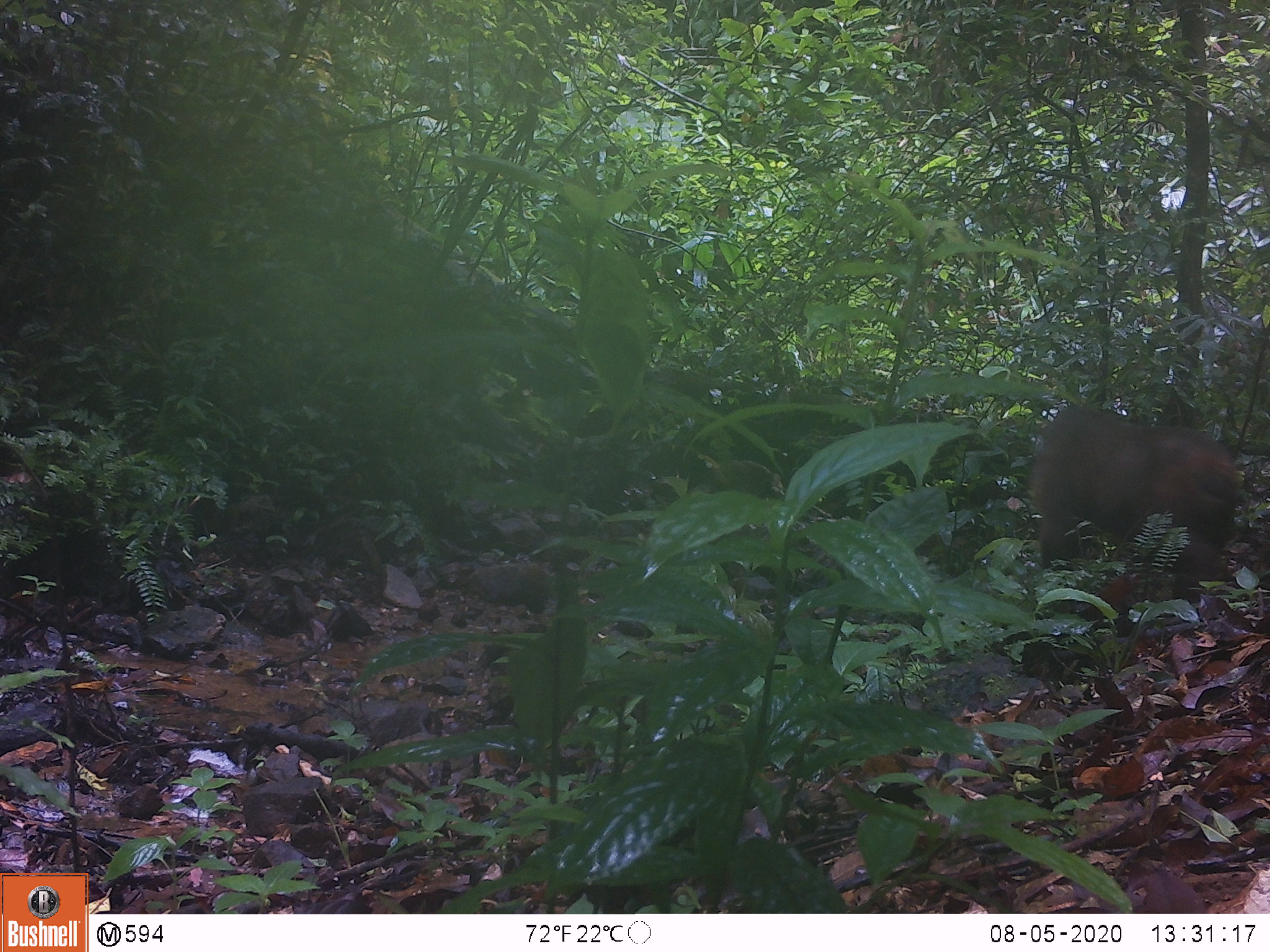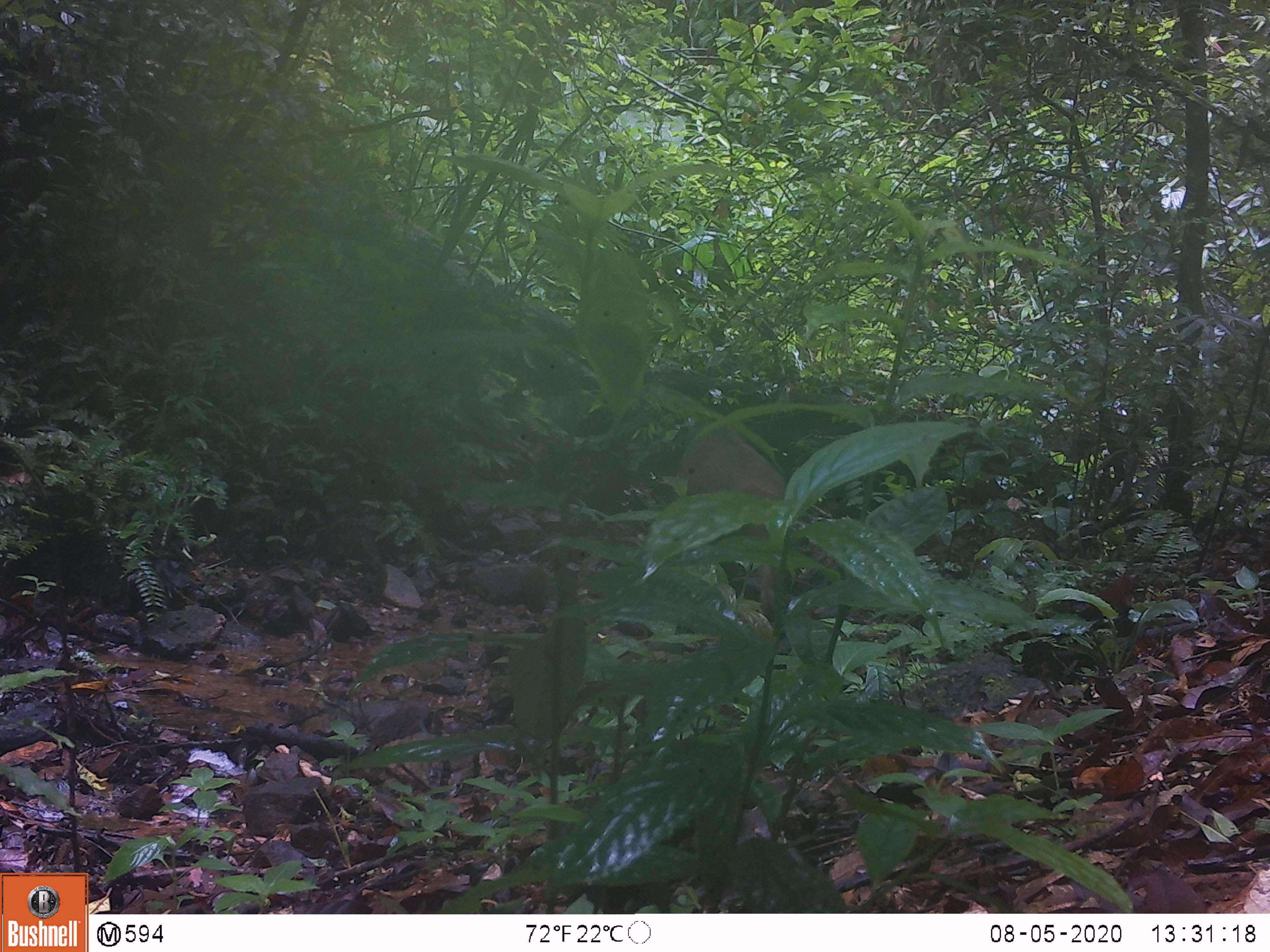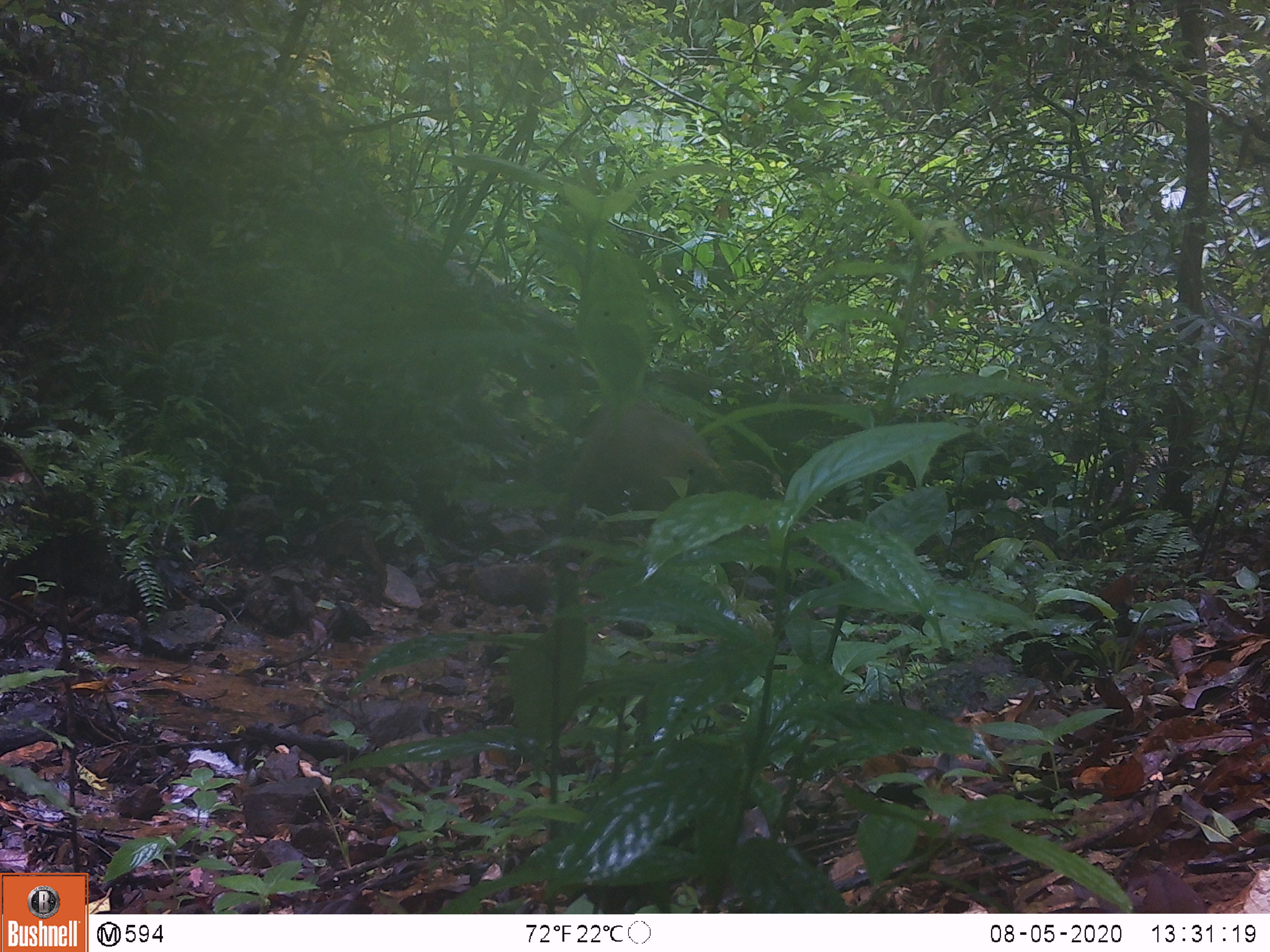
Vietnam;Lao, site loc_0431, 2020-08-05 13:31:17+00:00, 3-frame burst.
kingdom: Animalia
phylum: Chordata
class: Mammalia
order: Primates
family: Cercopithecidae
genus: Macaca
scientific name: Macaca arctoides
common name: stump-tailed macaque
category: stump tailed macaque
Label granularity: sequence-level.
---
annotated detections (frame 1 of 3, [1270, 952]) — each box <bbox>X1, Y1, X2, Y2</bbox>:
stump tailed macaque: <bbox>1028, 403, 1240, 601</bbox>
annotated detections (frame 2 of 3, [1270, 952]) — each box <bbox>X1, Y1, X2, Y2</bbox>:
stump tailed macaque: <bbox>678, 422, 786, 607</bbox>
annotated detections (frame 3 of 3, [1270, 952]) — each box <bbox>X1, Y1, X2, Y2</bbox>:
stump tailed macaque: <bbox>554, 404, 725, 521</bbox>